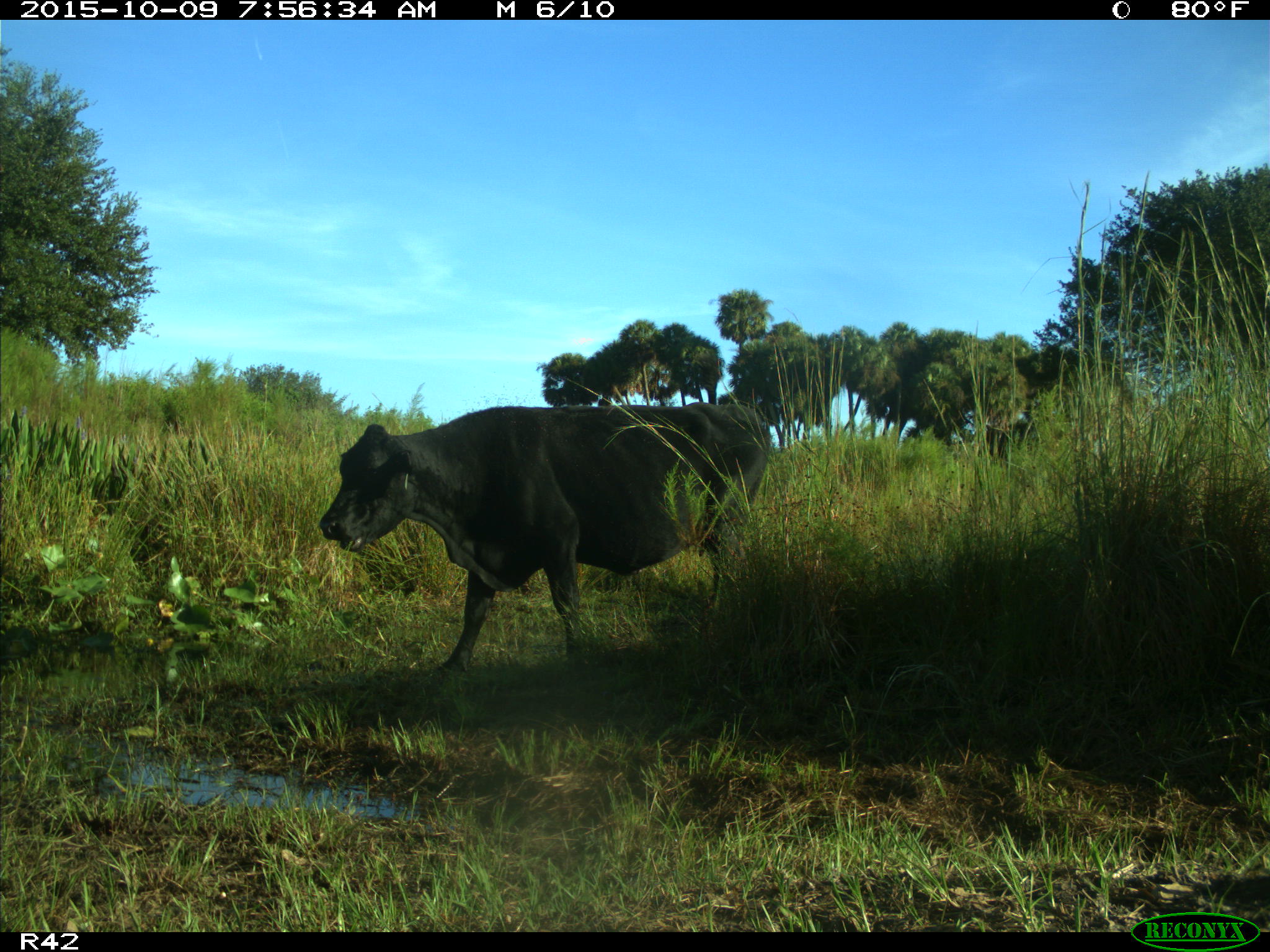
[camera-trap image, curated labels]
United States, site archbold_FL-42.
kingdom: Animalia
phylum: Chordata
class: Mammalia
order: Artiodactyla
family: Bovidae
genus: Bos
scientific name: Bos taurus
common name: domestic cow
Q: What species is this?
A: Bos taurus (domestic cow).